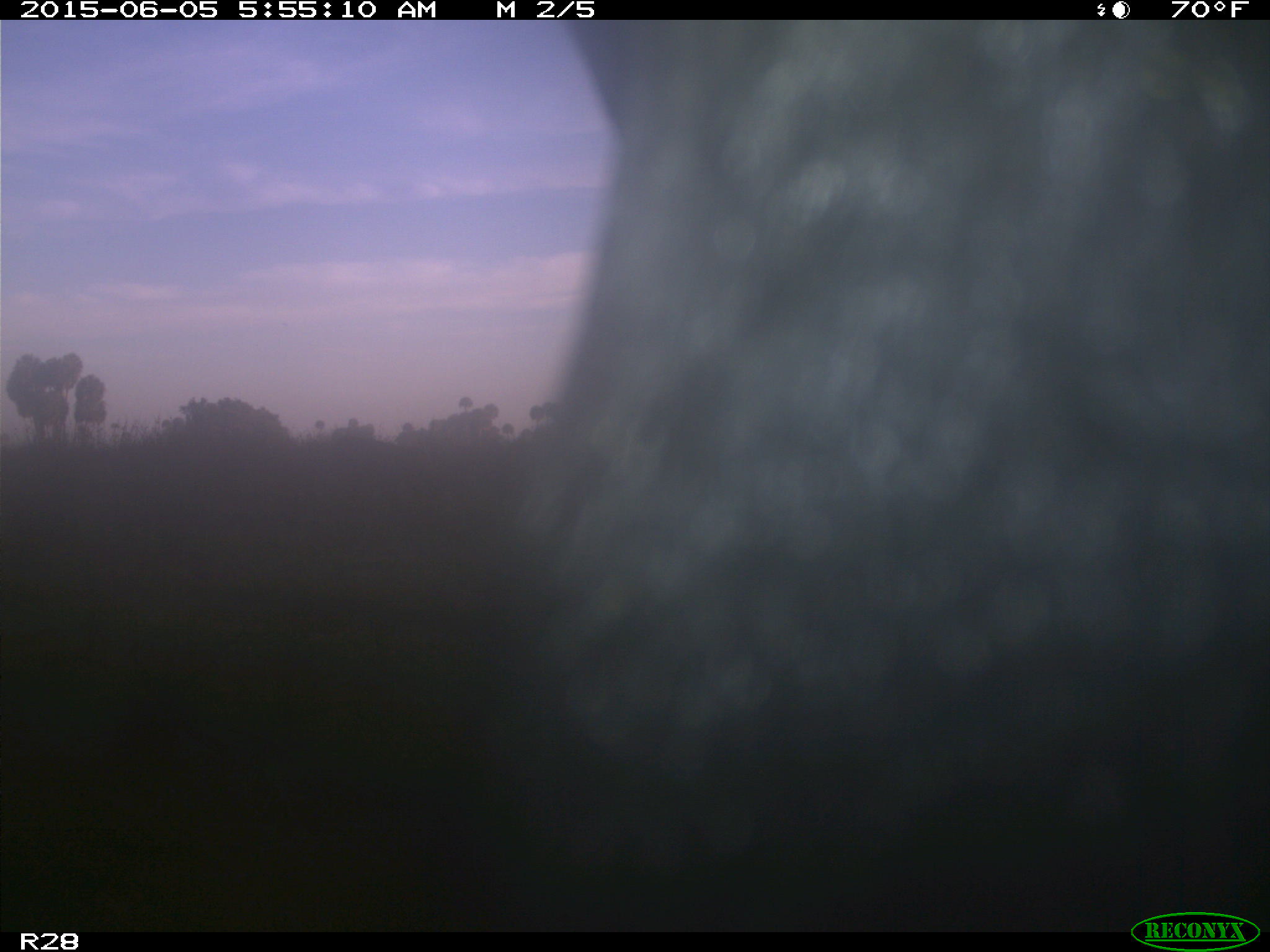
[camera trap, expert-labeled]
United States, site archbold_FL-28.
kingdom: Animalia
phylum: Chordata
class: Mammalia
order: Artiodactyla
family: Bovidae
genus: Bos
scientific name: Bos taurus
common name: domestic cow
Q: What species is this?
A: Bos taurus (domestic cow).